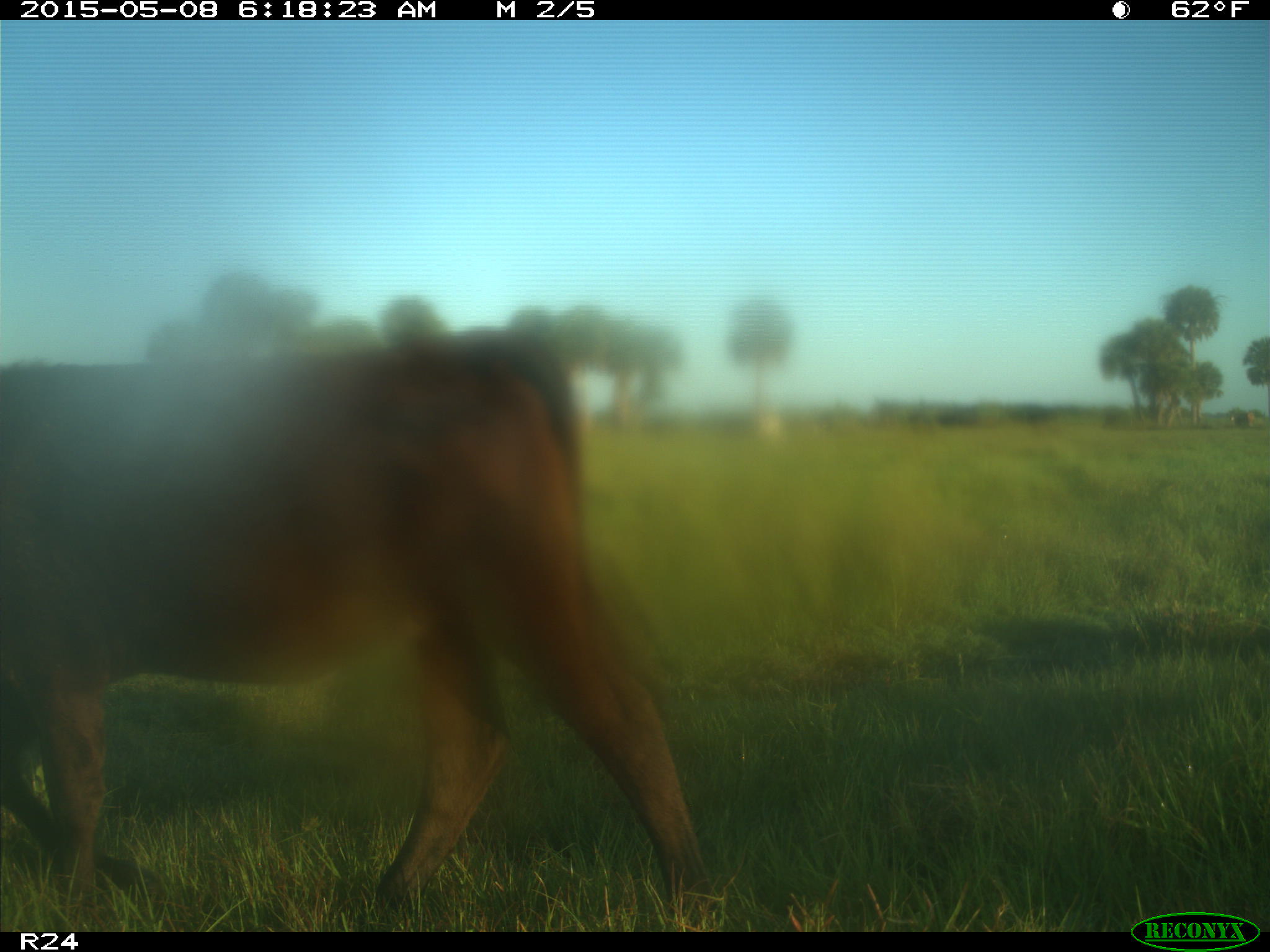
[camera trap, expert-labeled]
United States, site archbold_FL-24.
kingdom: Animalia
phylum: Chordata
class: Mammalia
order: Artiodactyla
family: Bovidae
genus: Bos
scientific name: Bos taurus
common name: domestic cow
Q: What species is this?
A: Bos taurus (domestic cow).